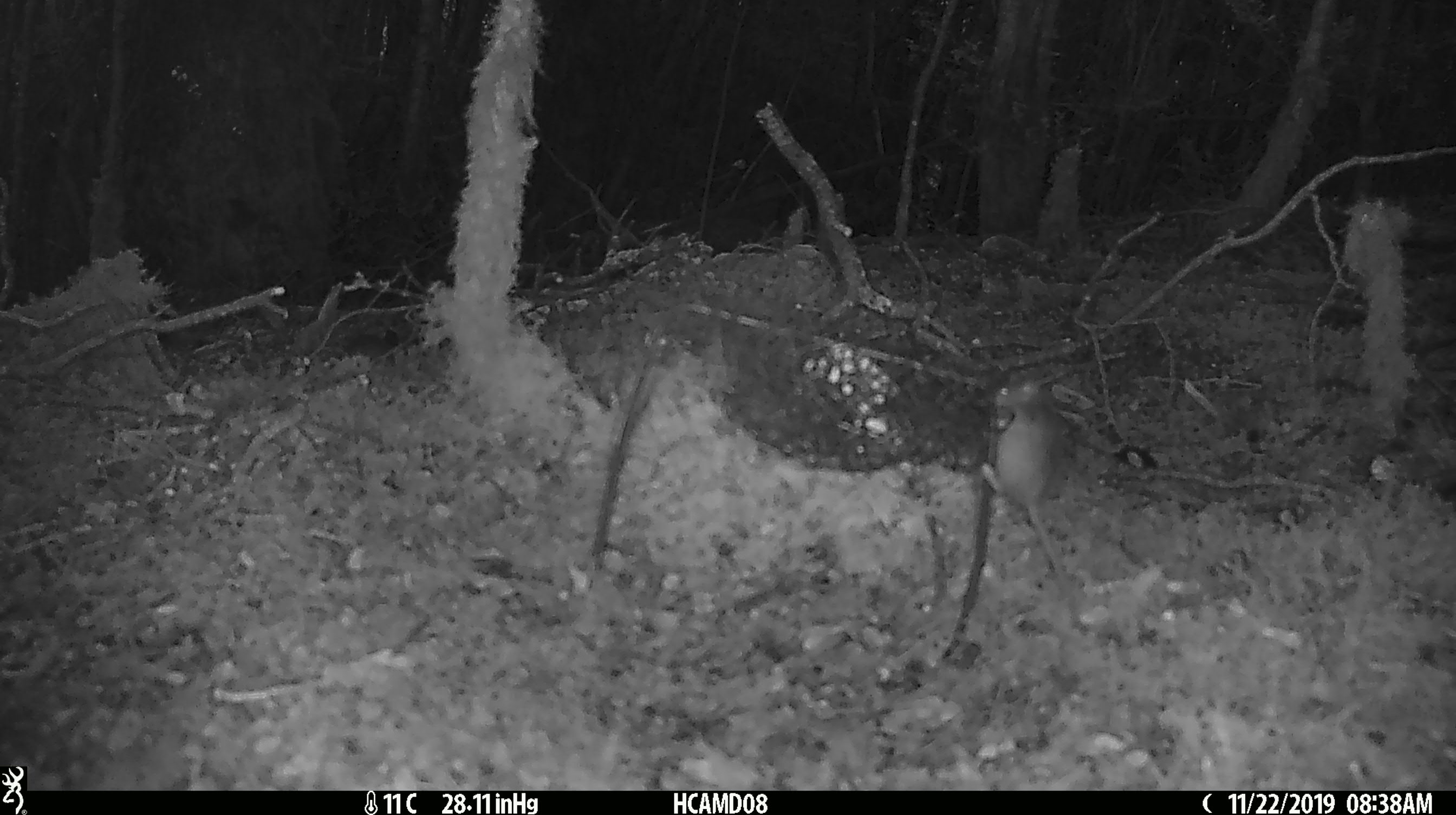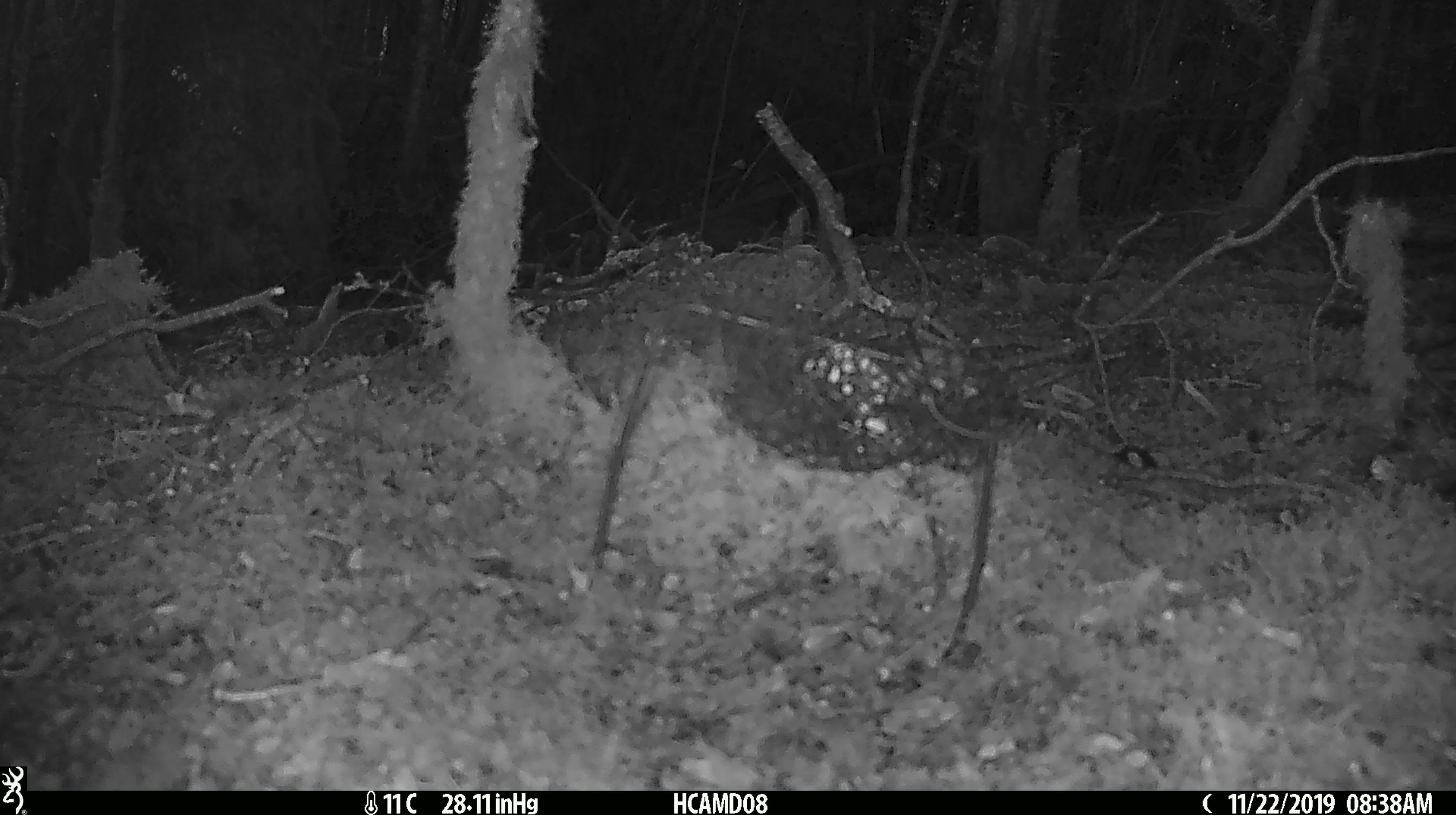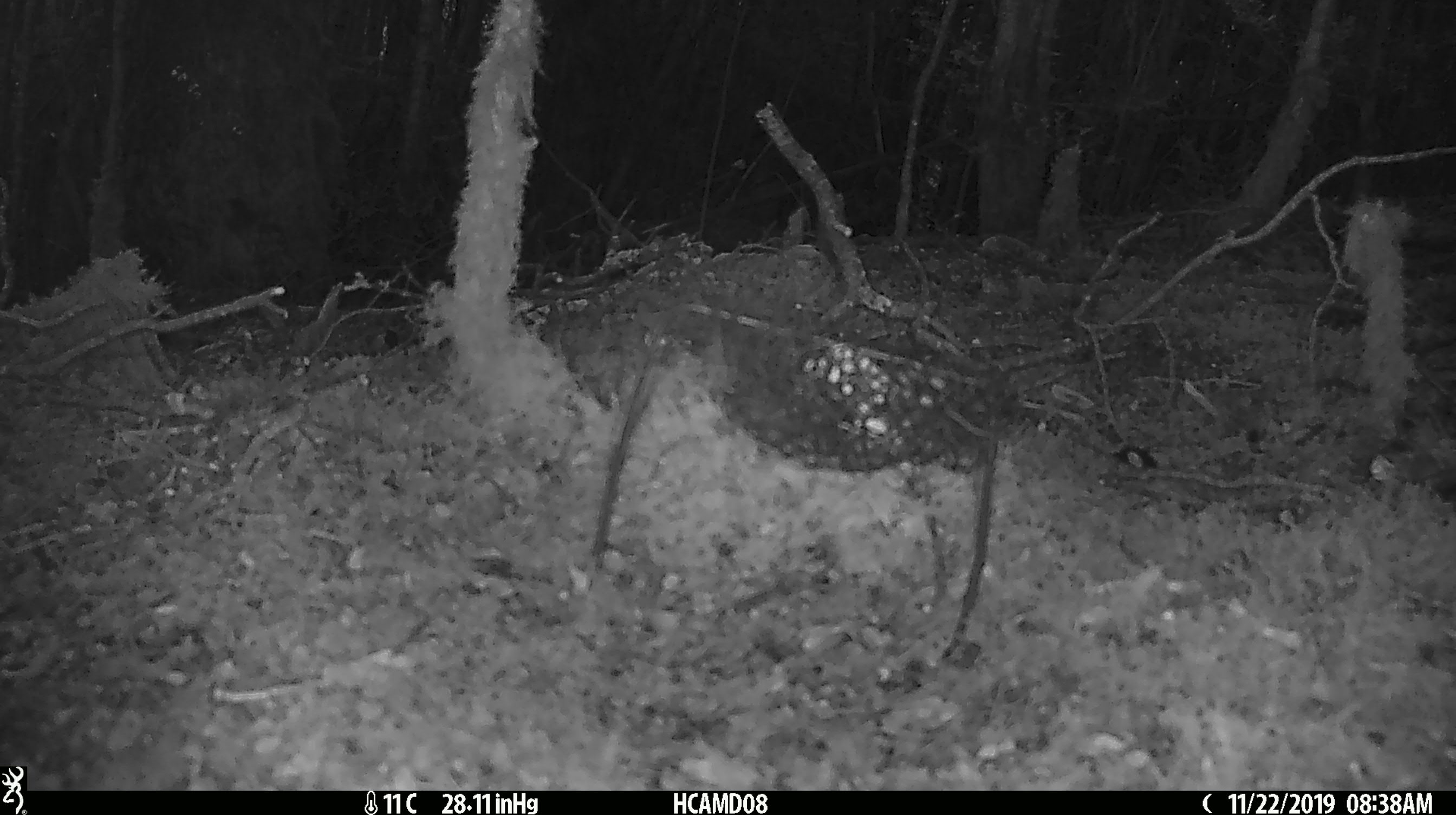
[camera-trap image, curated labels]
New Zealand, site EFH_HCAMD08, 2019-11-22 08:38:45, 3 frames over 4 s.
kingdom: Animalia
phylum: Chordata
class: Mammalia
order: Rodentia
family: Muridae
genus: Mus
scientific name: Mus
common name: mouse